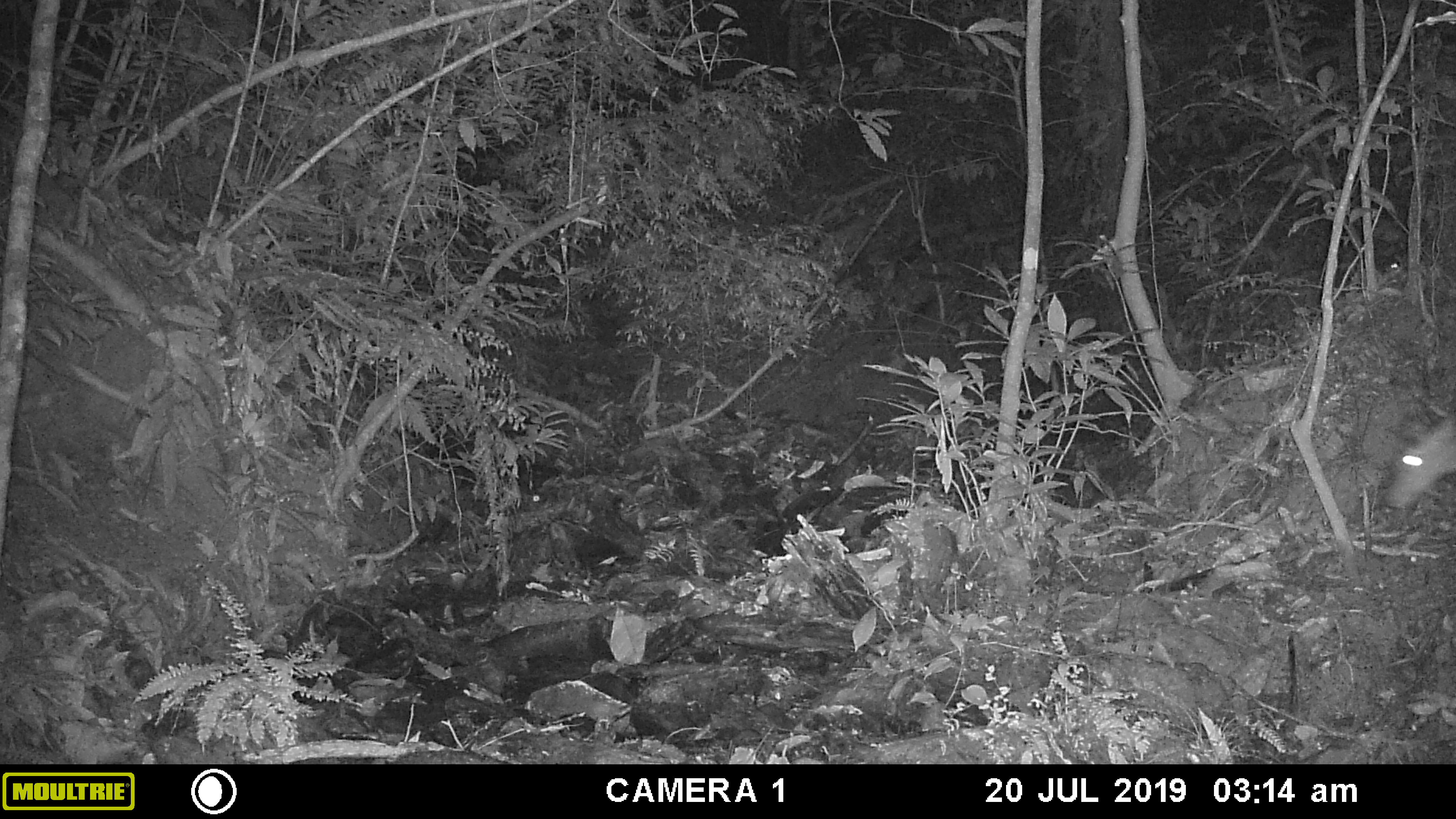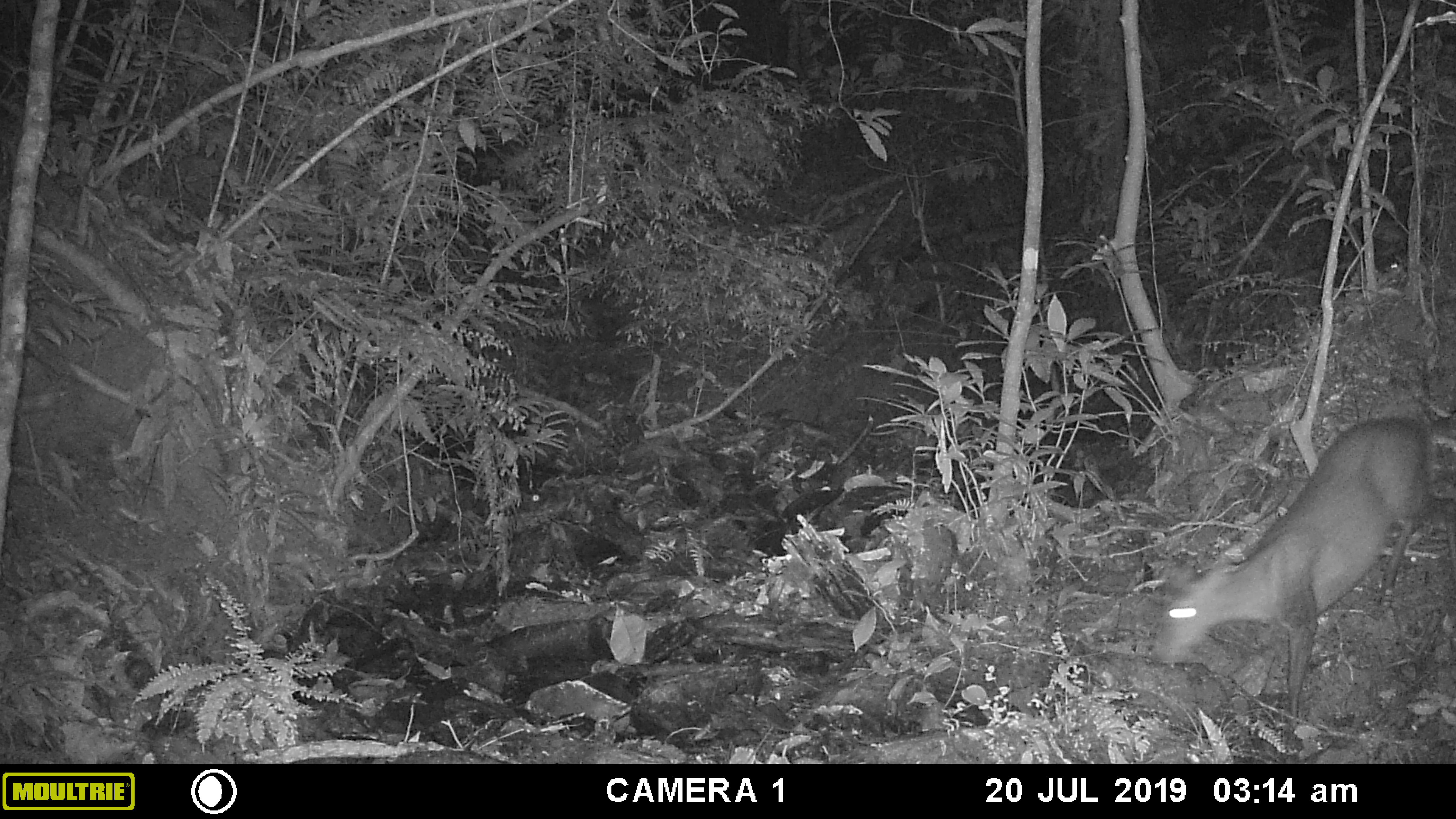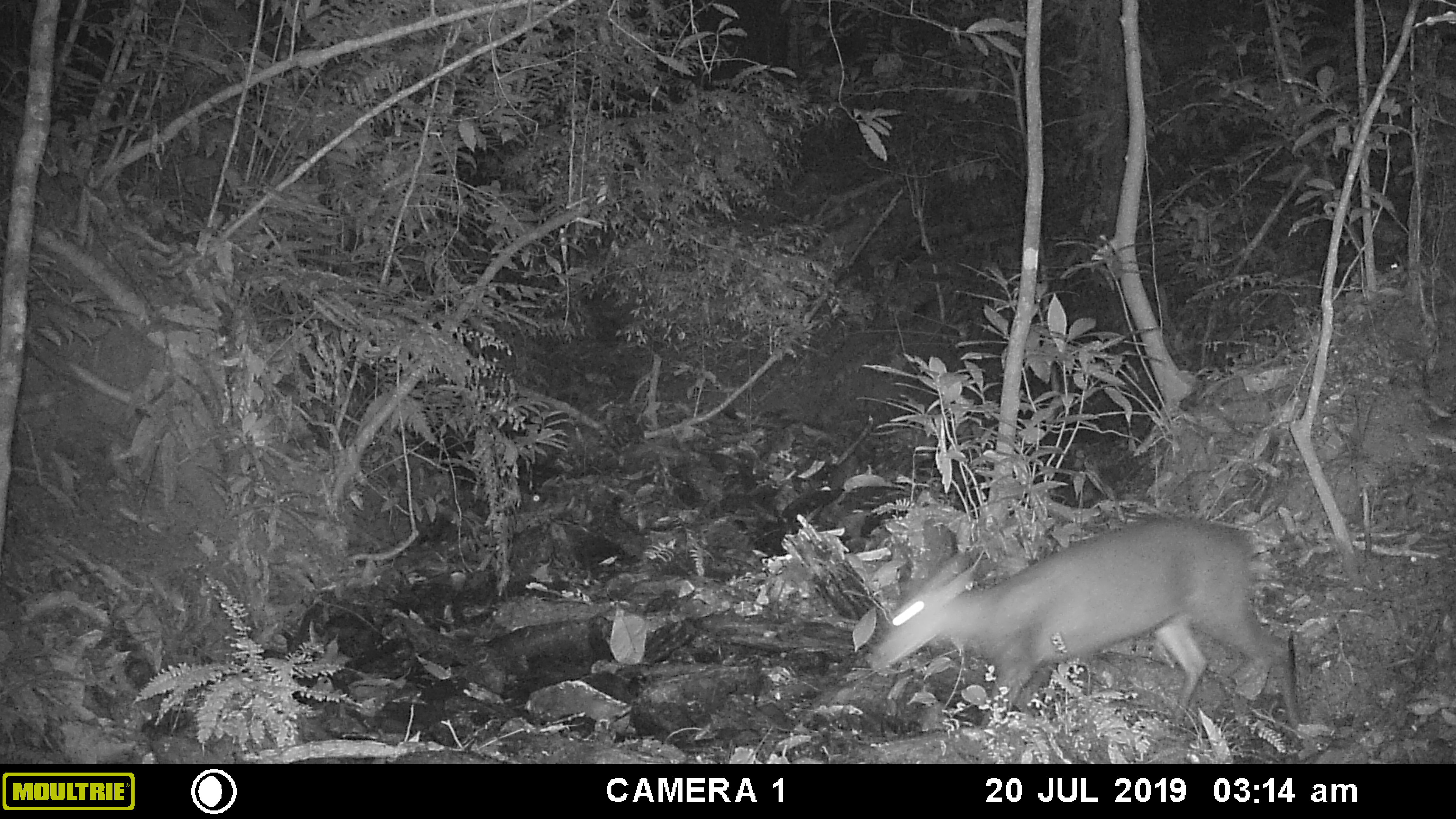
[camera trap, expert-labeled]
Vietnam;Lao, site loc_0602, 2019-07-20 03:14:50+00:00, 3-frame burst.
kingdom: Animalia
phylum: Chordata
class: Mammalia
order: Artiodactyla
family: Cervidae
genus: Muntiacus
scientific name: Muntiacus rooseveltorum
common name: roosevelt's muntjac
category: roosevelts muntjac group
Roosevelts muntjac group (roosevelt's muntjac) (Muntiacus rooseveltorum). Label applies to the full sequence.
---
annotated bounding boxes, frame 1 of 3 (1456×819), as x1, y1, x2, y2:
roosevelts muntjac group: 1383, 410, 1456, 509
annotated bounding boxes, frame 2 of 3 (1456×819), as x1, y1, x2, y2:
roosevelts muntjac group: 1150, 417, 1434, 729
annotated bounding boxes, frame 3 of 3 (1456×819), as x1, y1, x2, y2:
roosevelts muntjac group: 871, 516, 1303, 729